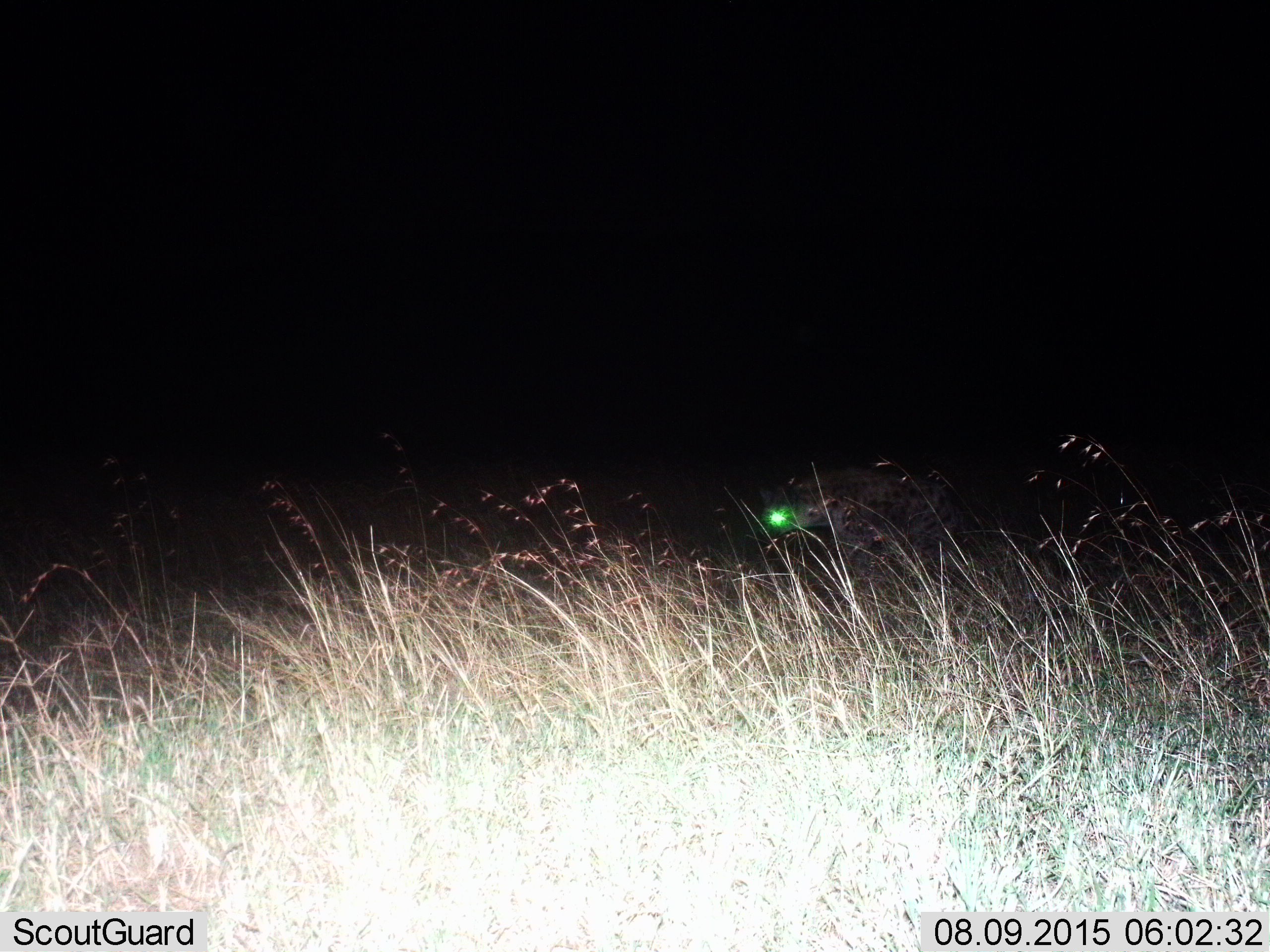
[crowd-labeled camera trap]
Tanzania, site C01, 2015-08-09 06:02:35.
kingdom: Animalia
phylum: Chordata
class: Mammalia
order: Carnivora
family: Hyaenidae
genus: Crocuta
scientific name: Crocuta crocuta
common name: spotted hyena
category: hyenaspotted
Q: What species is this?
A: Hyenaspotted (spotted hyena) (Crocuta crocuta).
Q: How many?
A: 1.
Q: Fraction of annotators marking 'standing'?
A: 14%.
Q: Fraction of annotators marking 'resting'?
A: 0%.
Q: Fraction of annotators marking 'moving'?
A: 86%.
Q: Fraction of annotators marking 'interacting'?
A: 0%.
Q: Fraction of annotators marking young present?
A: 0%.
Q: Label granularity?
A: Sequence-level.